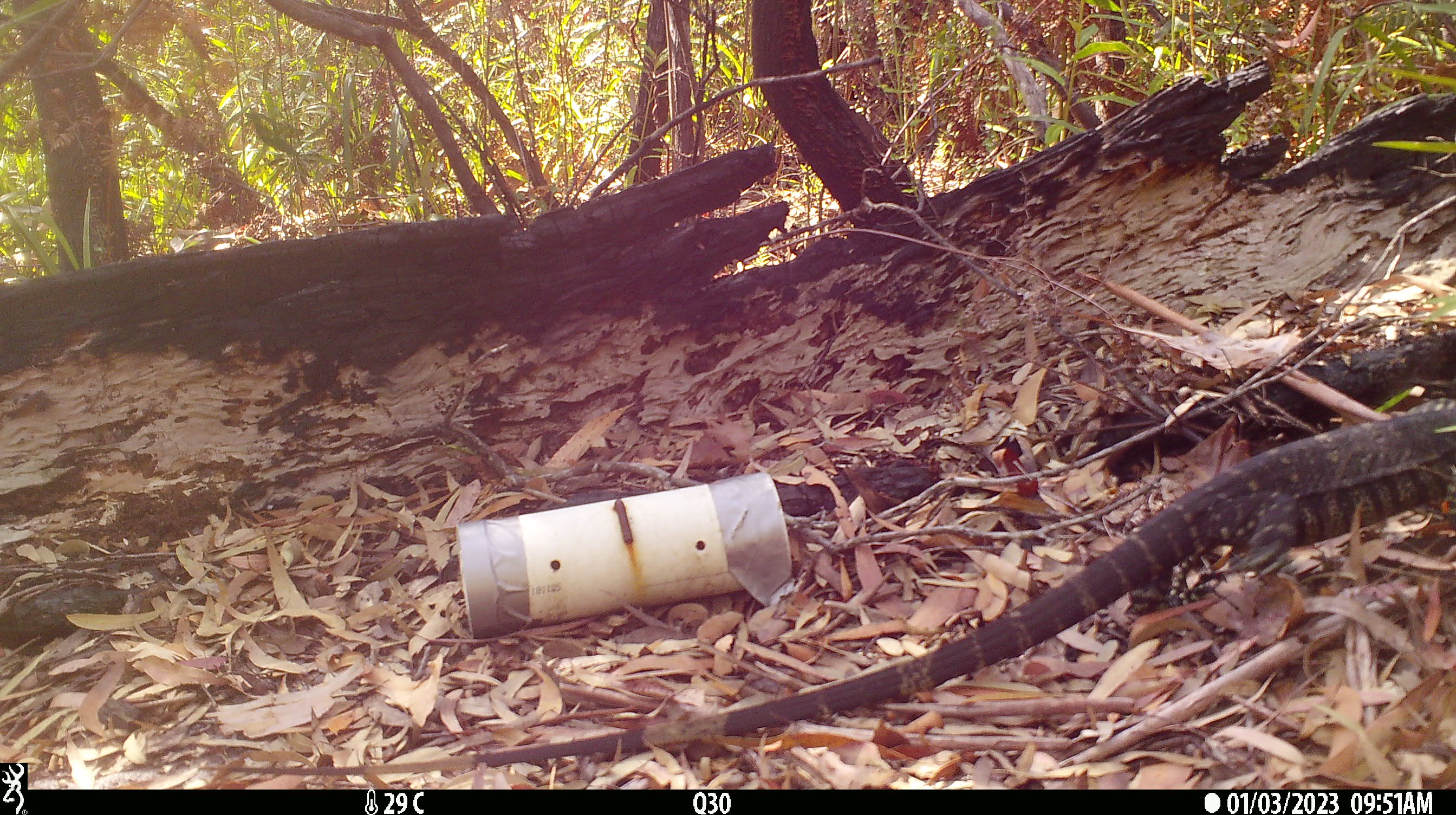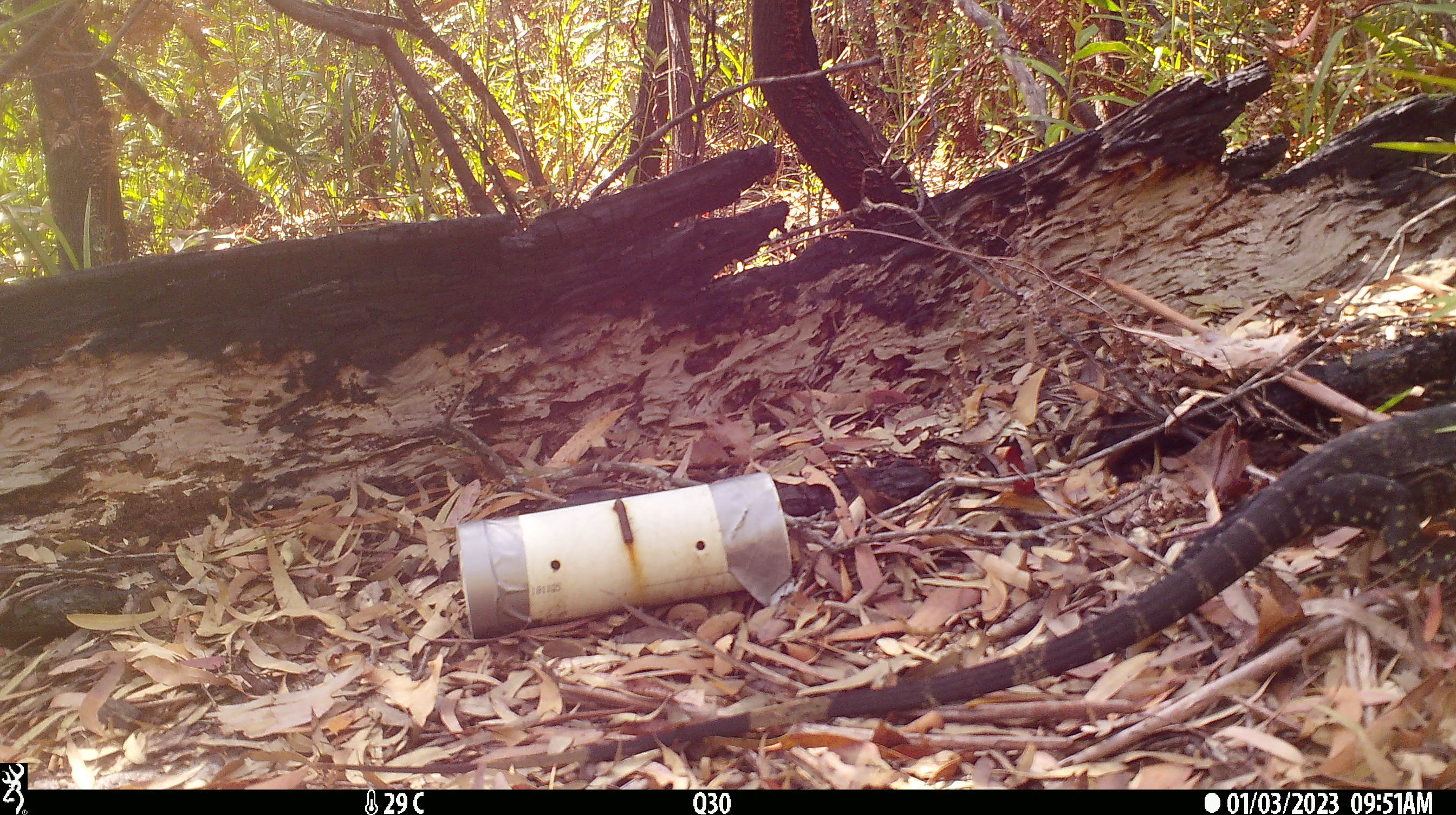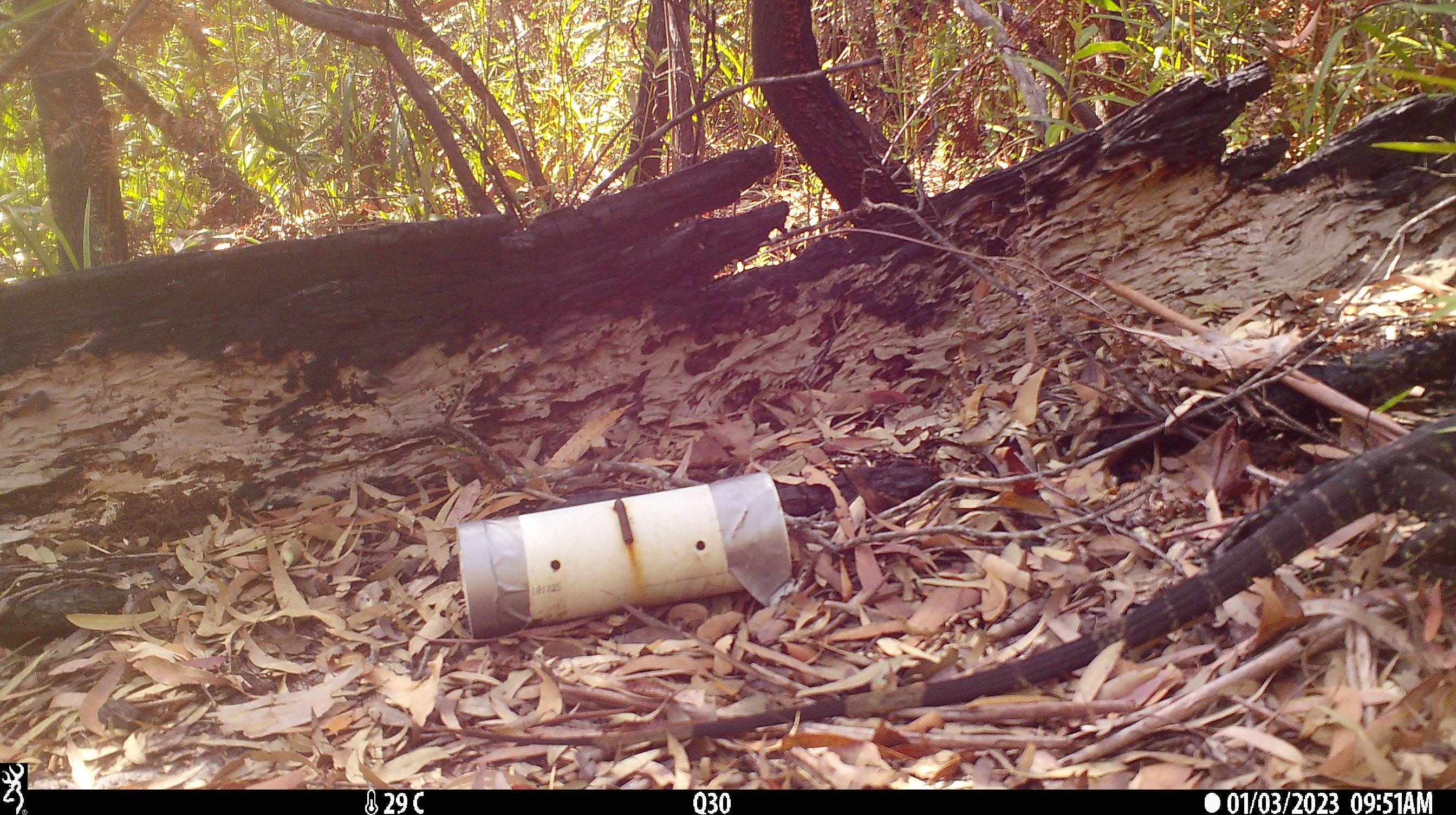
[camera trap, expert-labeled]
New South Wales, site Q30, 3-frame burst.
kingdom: Animalia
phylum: Chordata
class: Reptilia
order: Squamata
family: Varanidae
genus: Varanus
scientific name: Varanus varius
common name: lace monitor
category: goanna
Goanna (lace monitor) (Varanus varius).